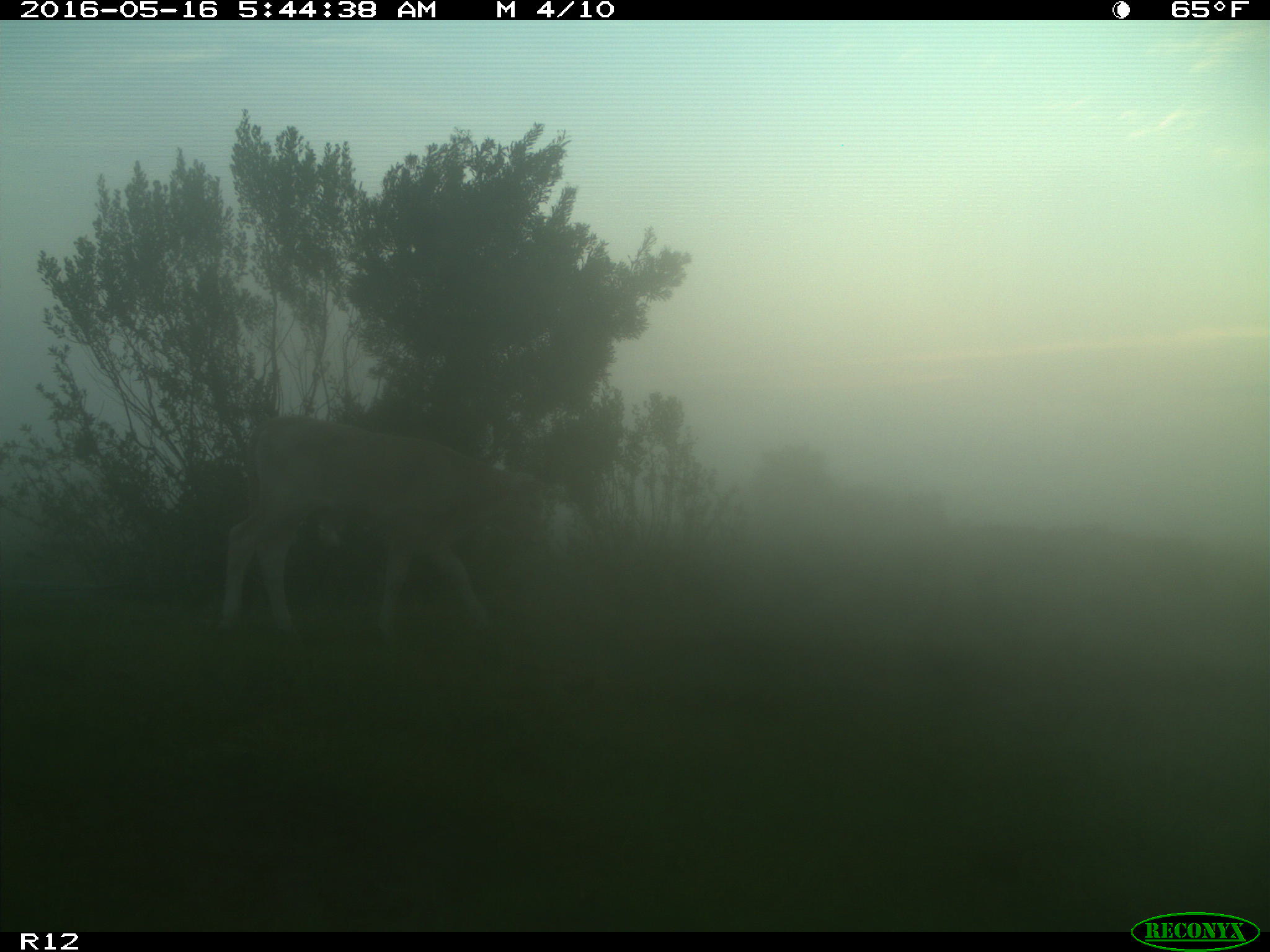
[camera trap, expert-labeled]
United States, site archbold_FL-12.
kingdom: Animalia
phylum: Chordata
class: Mammalia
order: Artiodactyla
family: Bovidae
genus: Bos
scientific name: Bos taurus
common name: domestic cow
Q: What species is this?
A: Bos taurus (domestic cow).